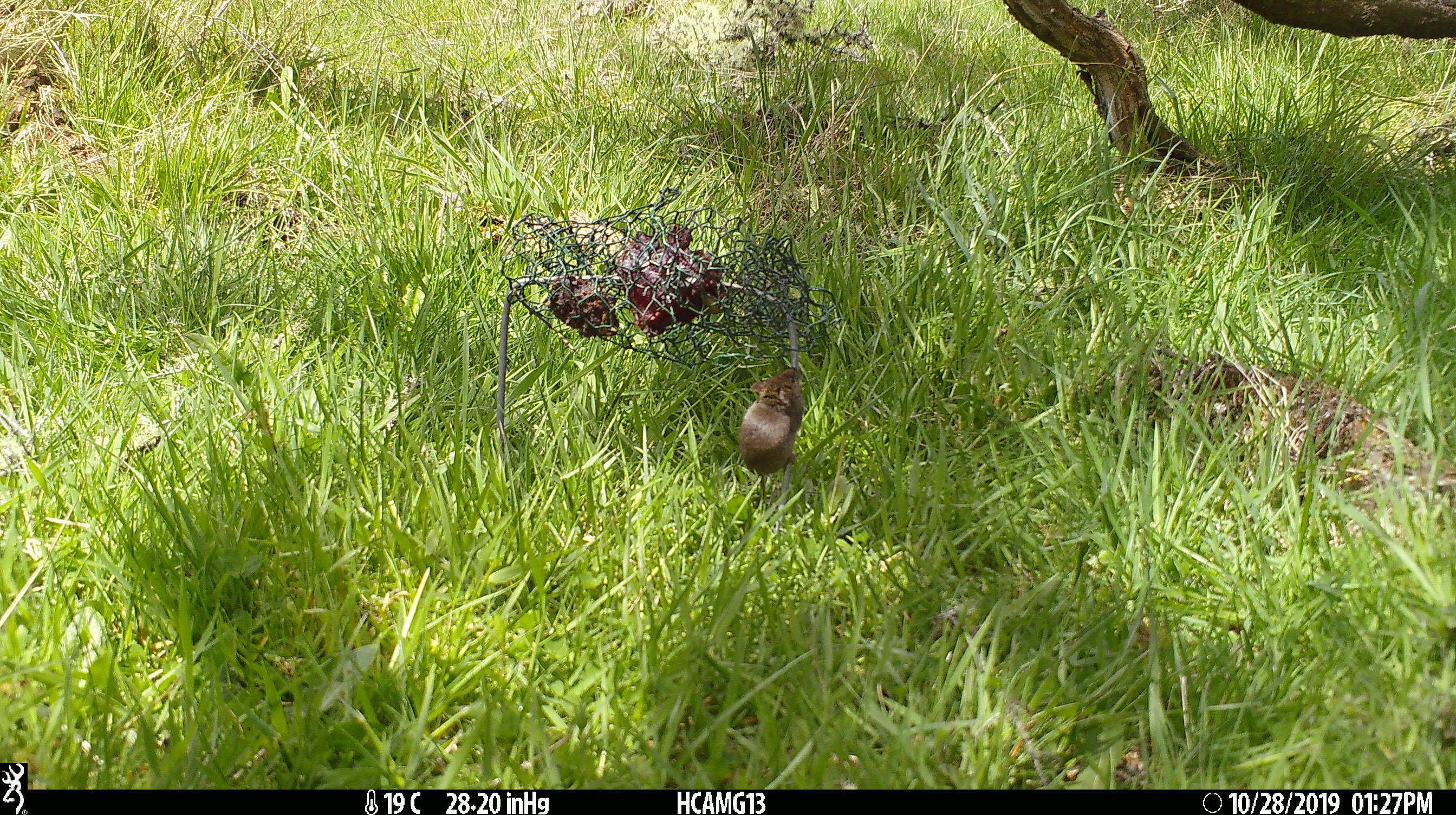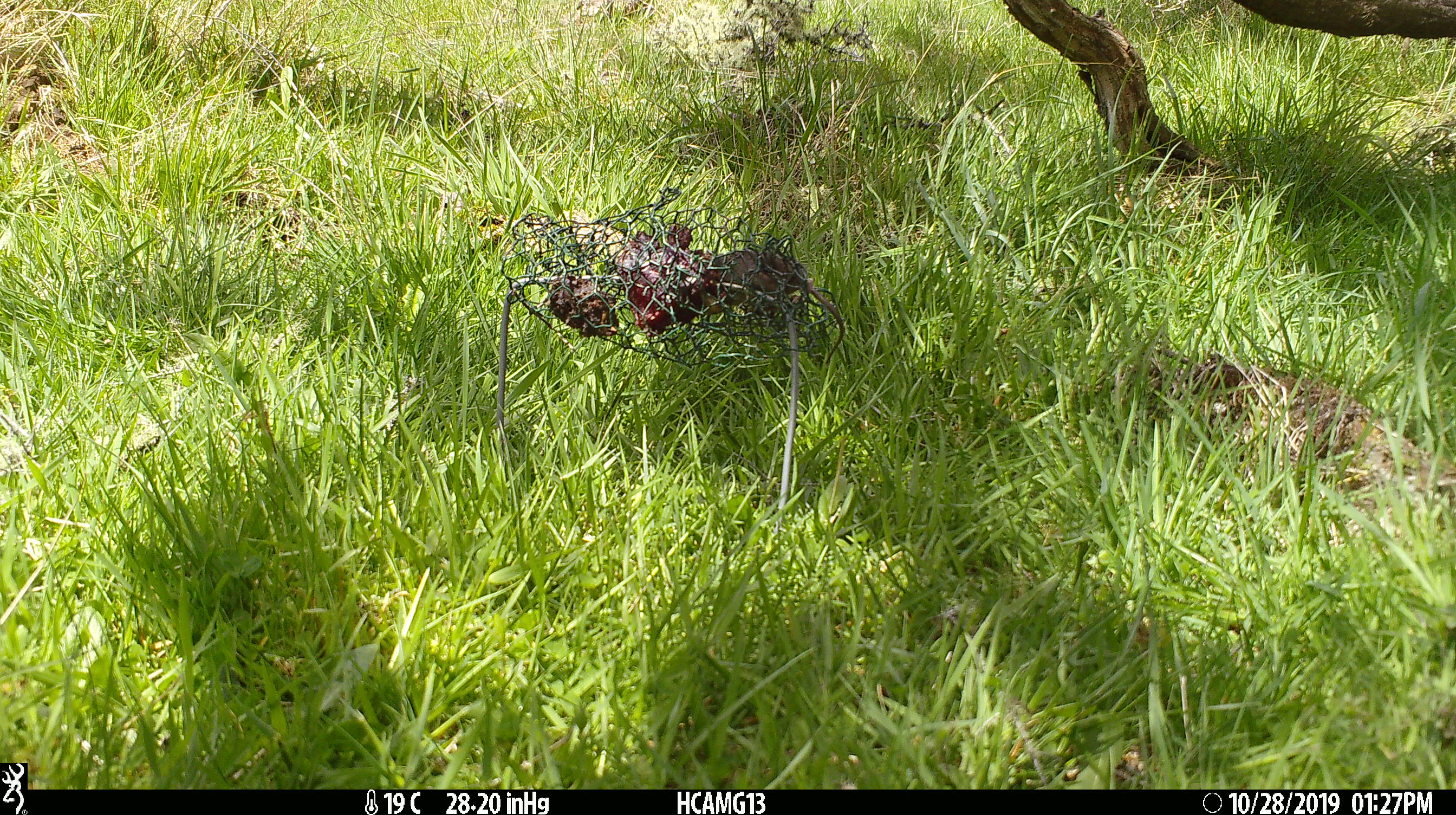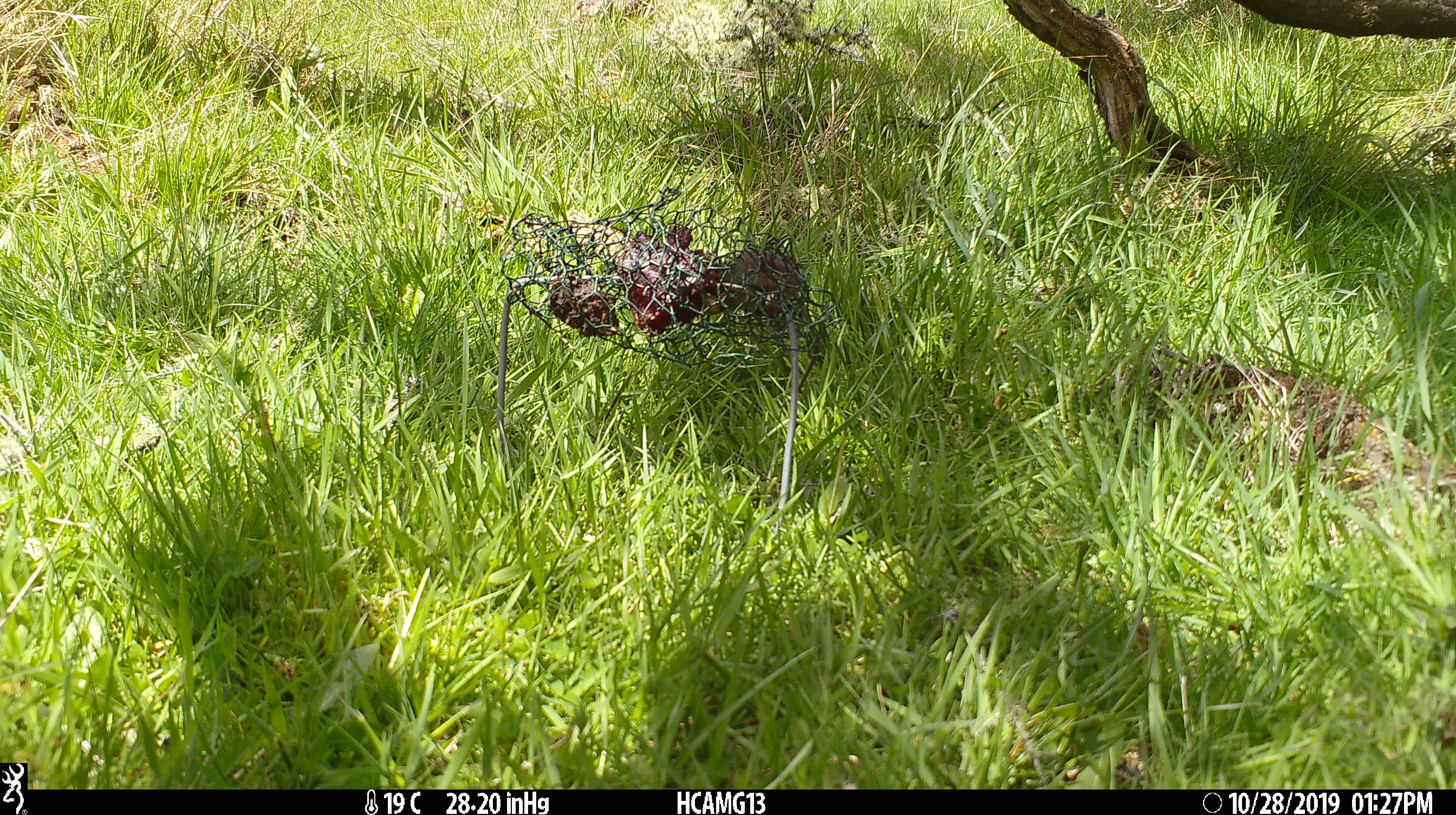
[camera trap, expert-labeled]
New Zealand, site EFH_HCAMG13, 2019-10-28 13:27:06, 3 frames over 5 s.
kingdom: Animalia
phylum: Chordata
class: Mammalia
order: Rodentia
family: Muridae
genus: Mus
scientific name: Mus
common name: mouse